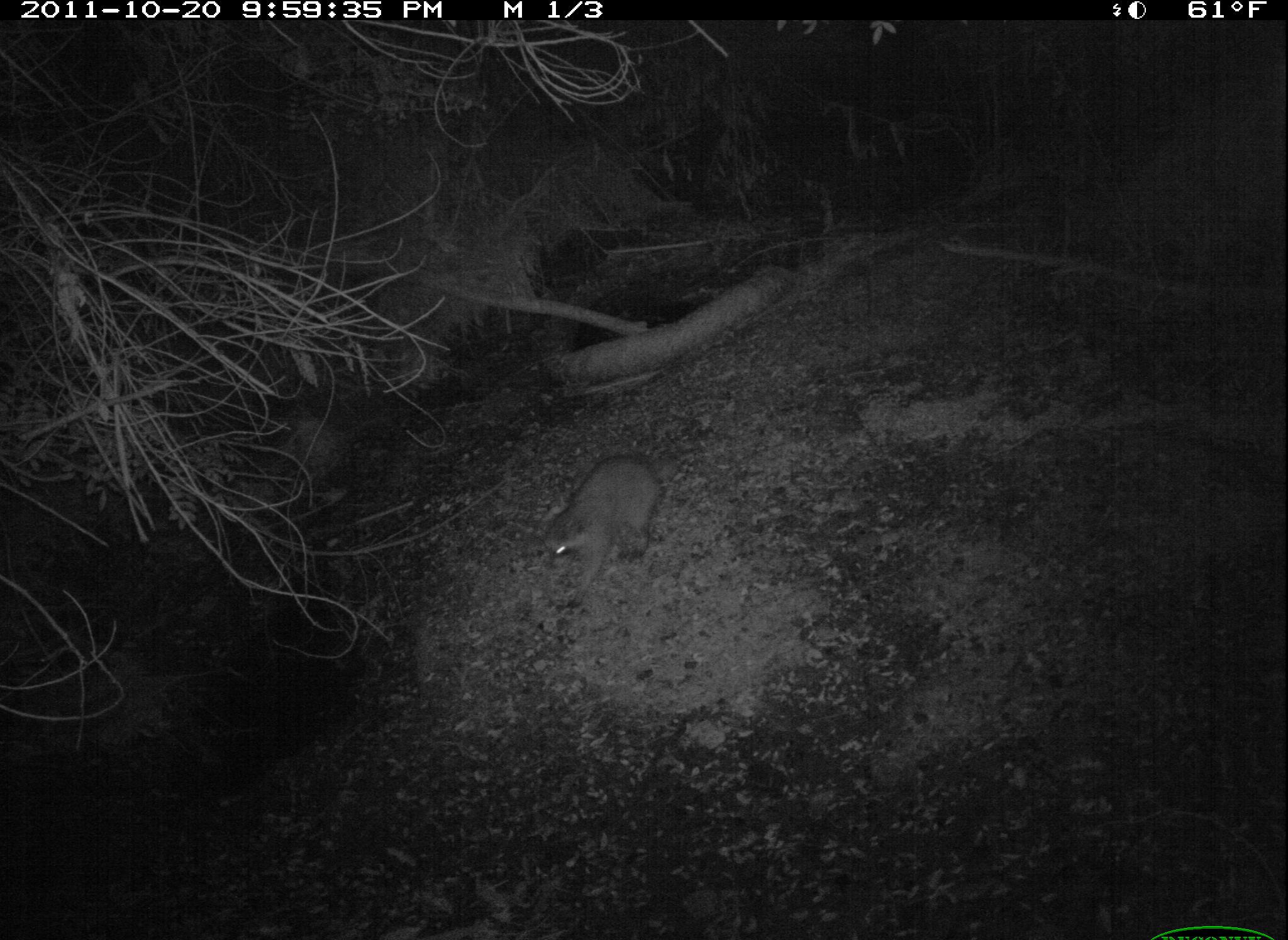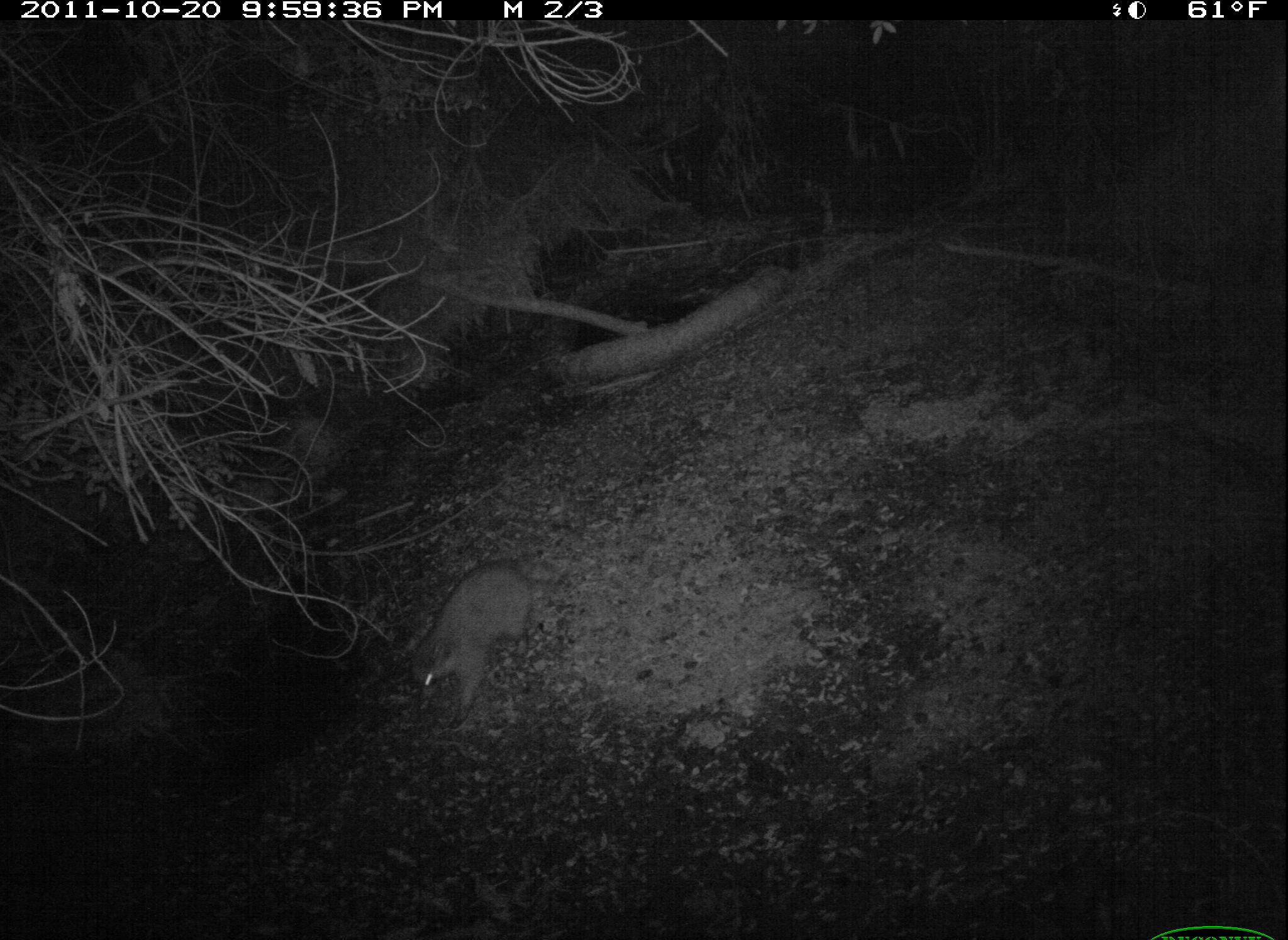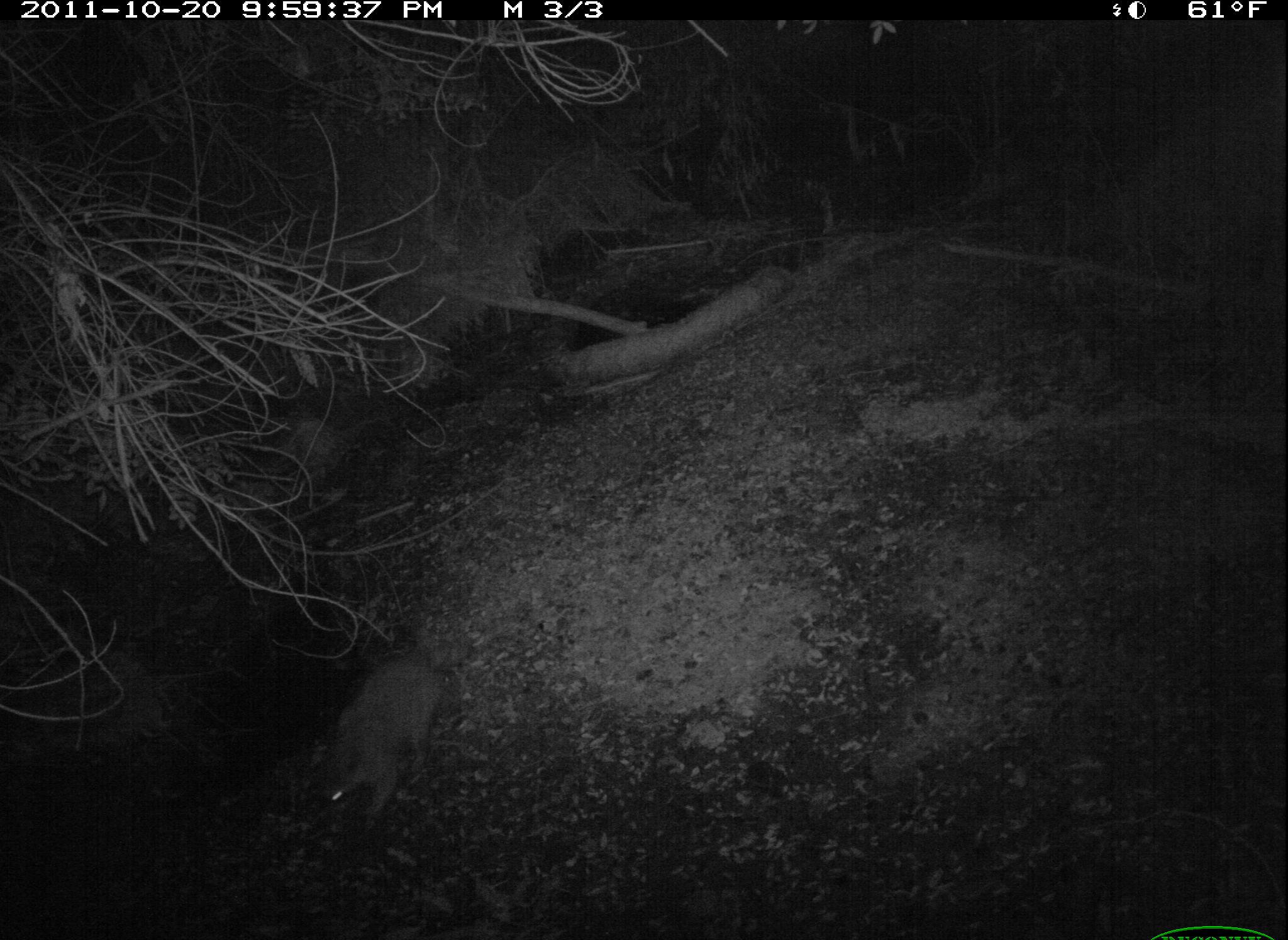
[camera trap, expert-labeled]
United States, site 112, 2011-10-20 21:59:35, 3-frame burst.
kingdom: Animalia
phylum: Chordata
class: Mammalia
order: Carnivora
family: Procyonidae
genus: Procyon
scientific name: Procyon lotor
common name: raccoon